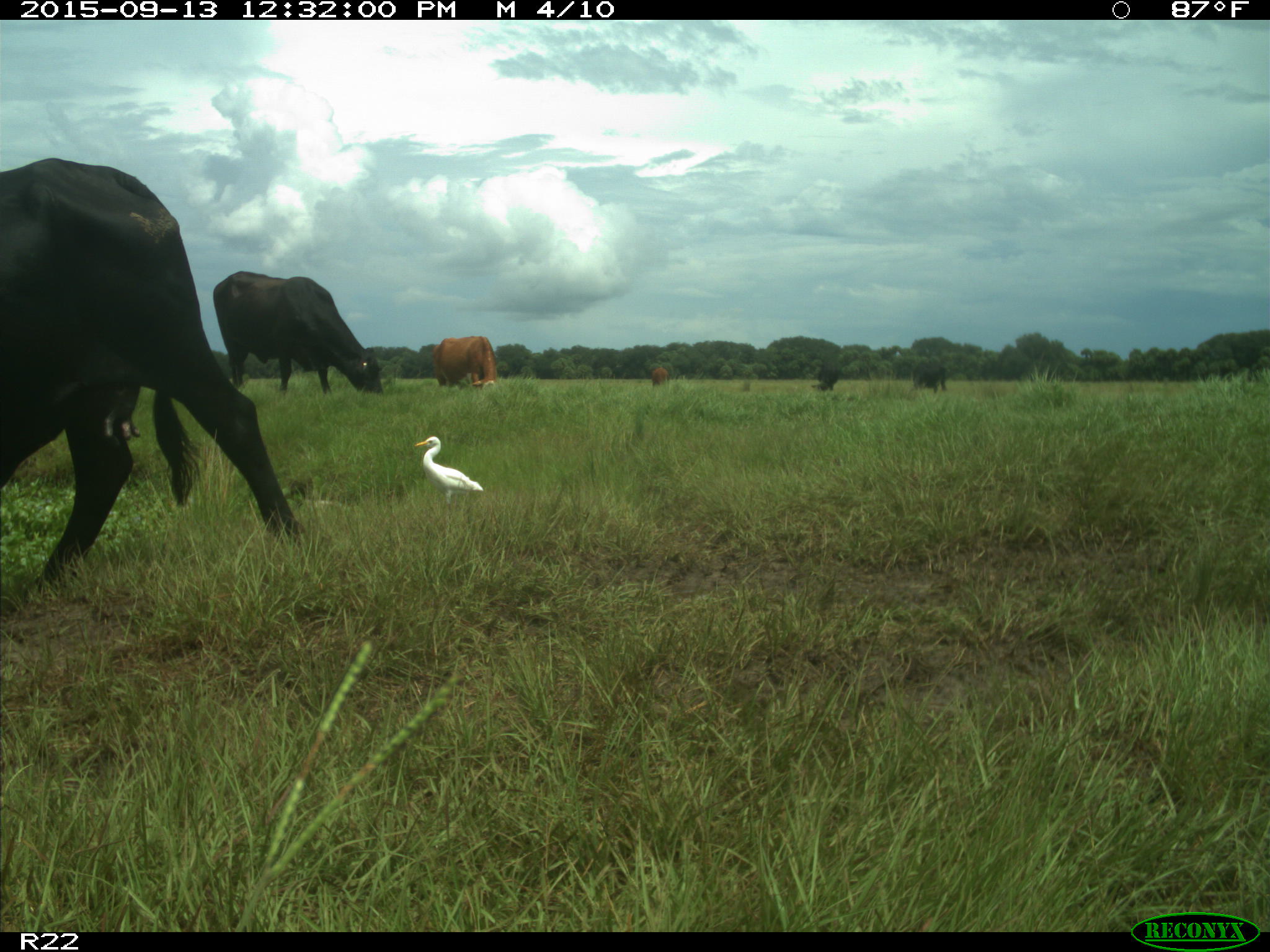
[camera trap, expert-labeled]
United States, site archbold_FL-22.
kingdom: Animalia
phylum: Chordata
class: Mammalia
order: Artiodactyla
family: Bovidae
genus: Bos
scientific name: Bos taurus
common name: domestic cow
Bos taurus (domestic cow).